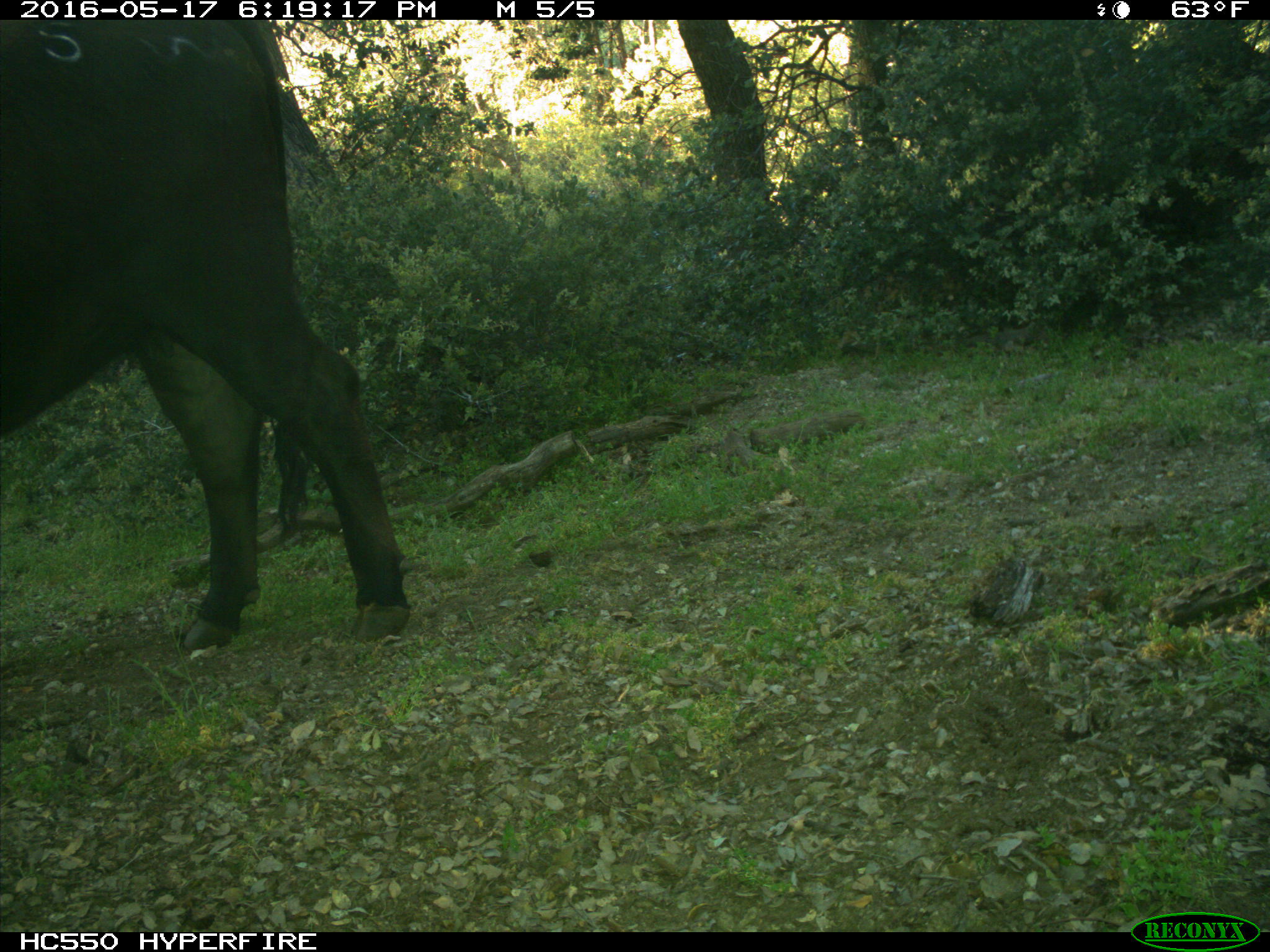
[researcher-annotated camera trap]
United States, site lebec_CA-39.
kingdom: Animalia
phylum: Chordata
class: Mammalia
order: Artiodactyla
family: Bovidae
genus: Bos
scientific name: Bos taurus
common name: domestic cow